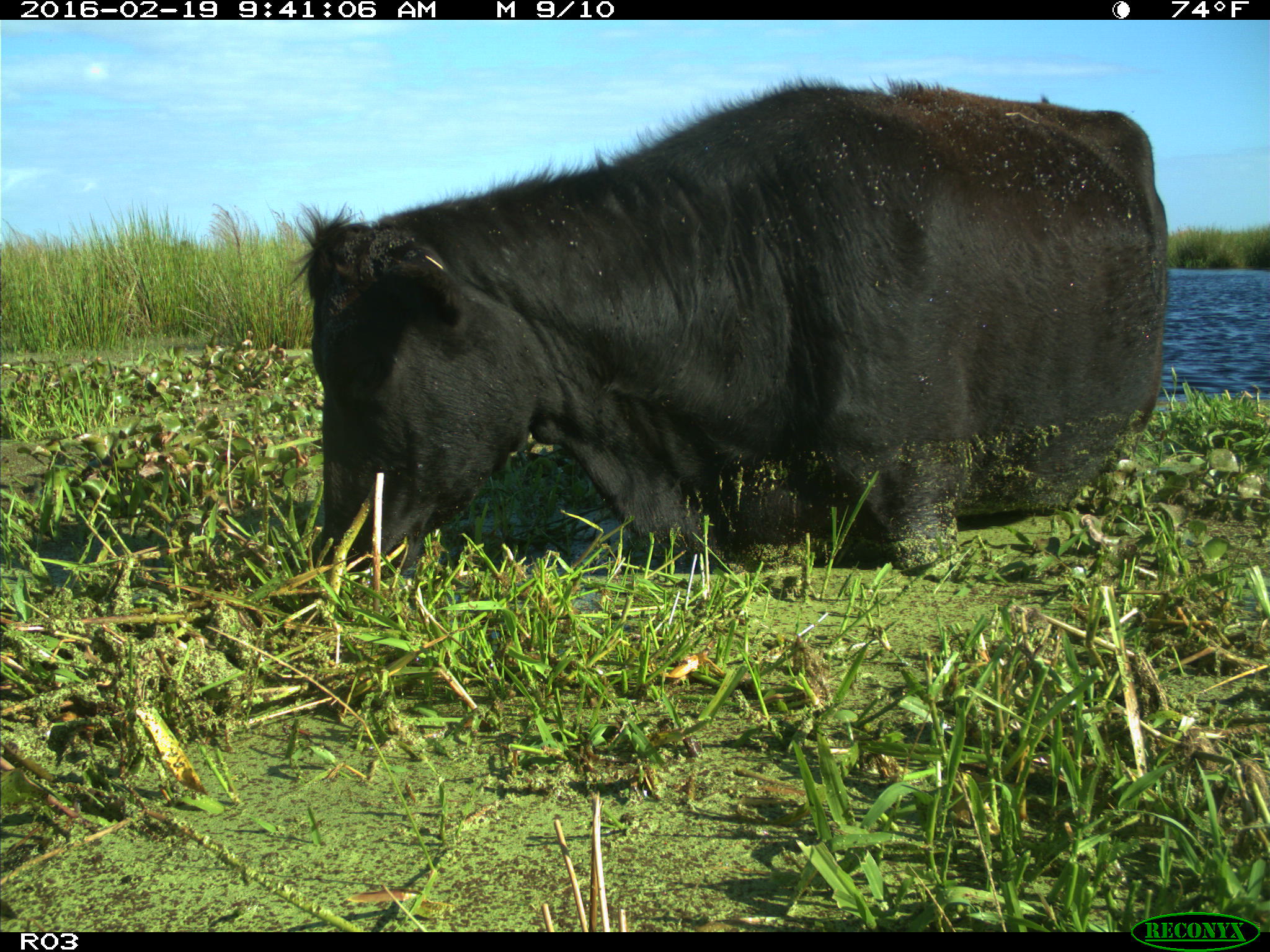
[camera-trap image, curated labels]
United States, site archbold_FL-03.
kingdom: Animalia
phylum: Chordata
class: Mammalia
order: Artiodactyla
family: Bovidae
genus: Bos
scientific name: Bos taurus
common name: domestic cow